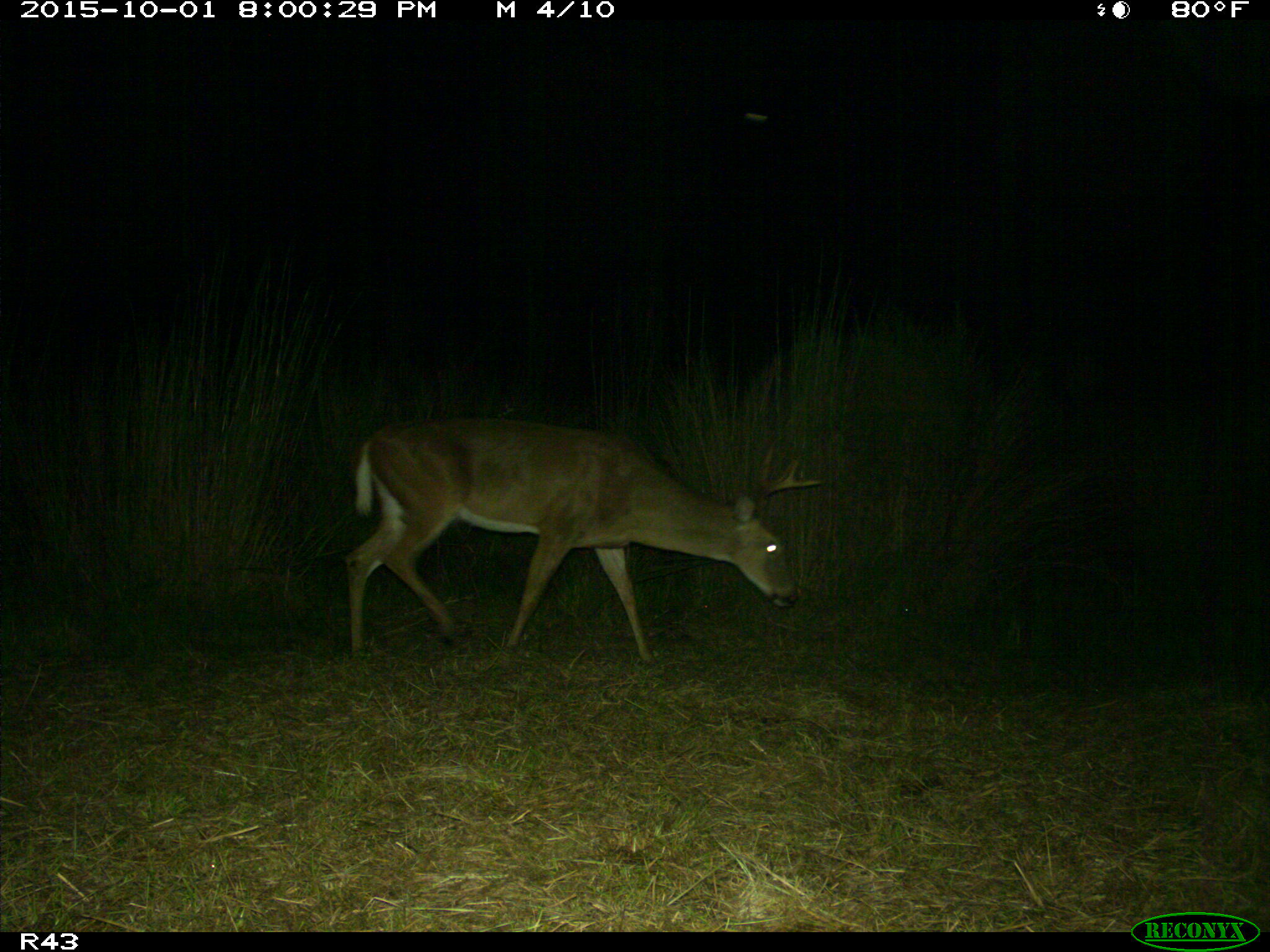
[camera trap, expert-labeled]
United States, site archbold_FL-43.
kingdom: Animalia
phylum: Chordata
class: Mammalia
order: Artiodactyla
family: Cervidae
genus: Odocoileus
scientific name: Odocoileus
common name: deer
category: unidentified deer